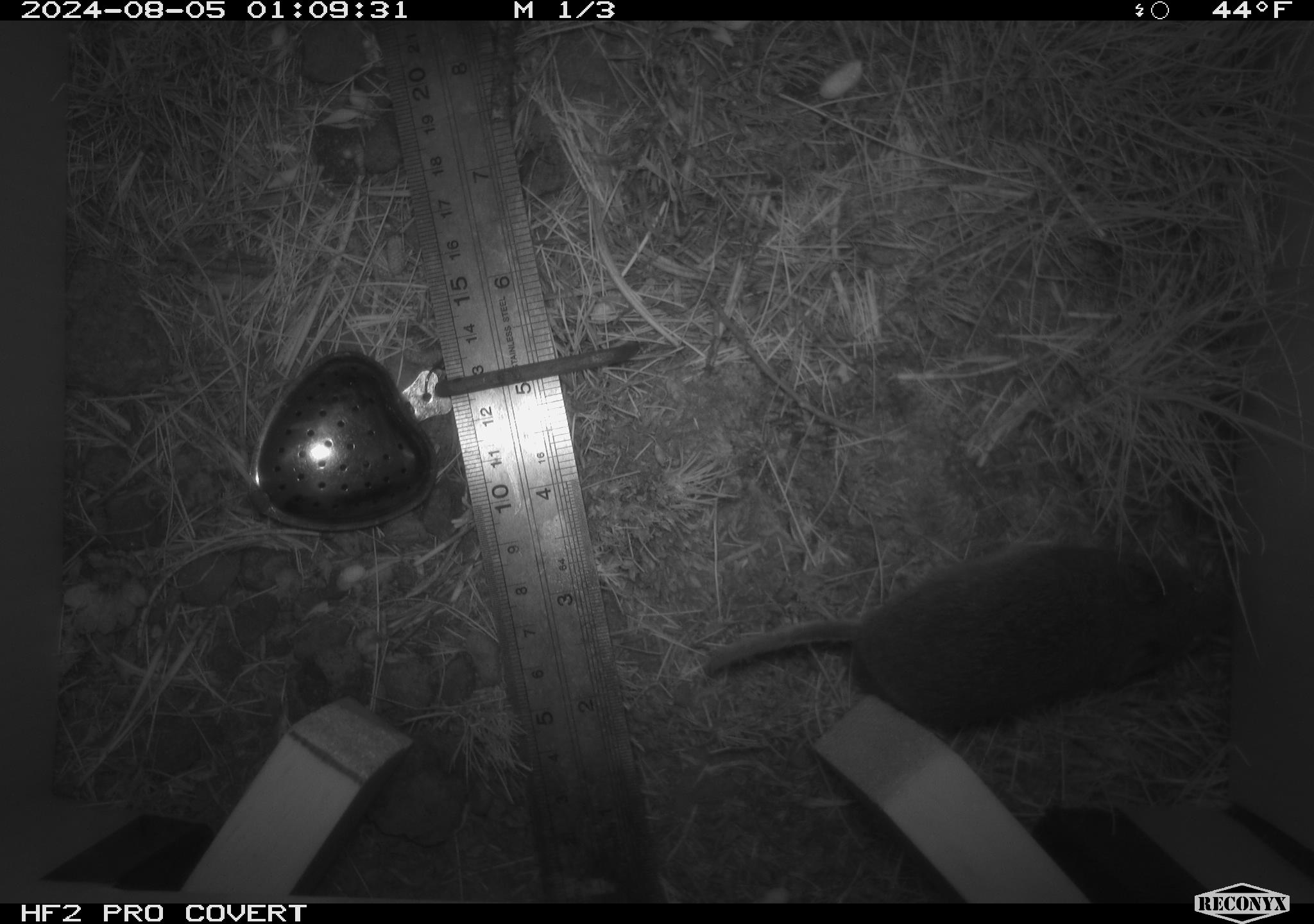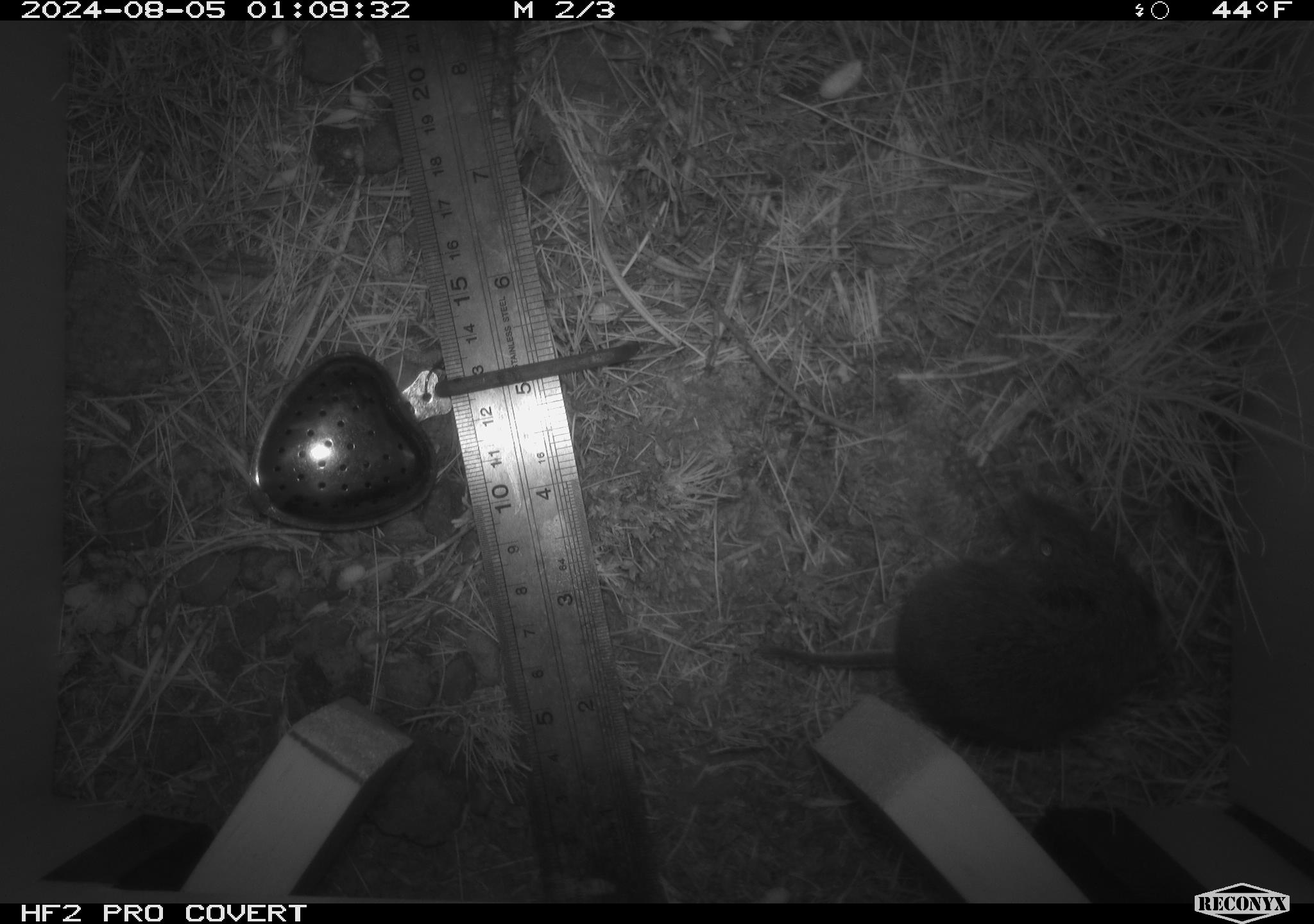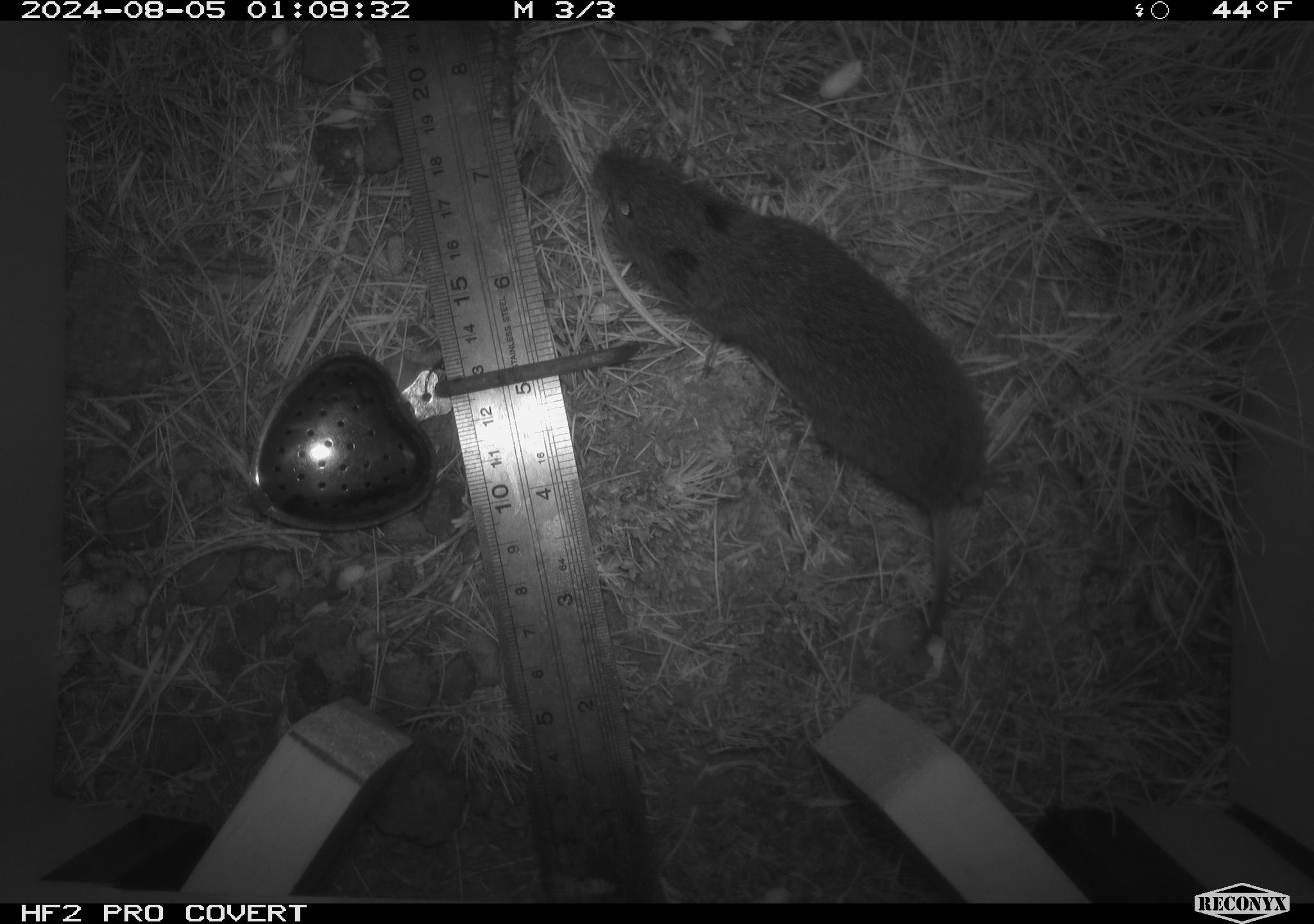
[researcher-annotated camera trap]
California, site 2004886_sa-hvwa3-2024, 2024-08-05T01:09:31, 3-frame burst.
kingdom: Animalia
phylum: Chordata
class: Mammalia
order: Rodentia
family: Cricetidae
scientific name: Arvicolinae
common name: voles, lemmings, and muskrats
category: arvicolinae subfamily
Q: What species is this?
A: Arvicolinae subfamily (voles, lemmings, and muskrats) (Arvicolinae).